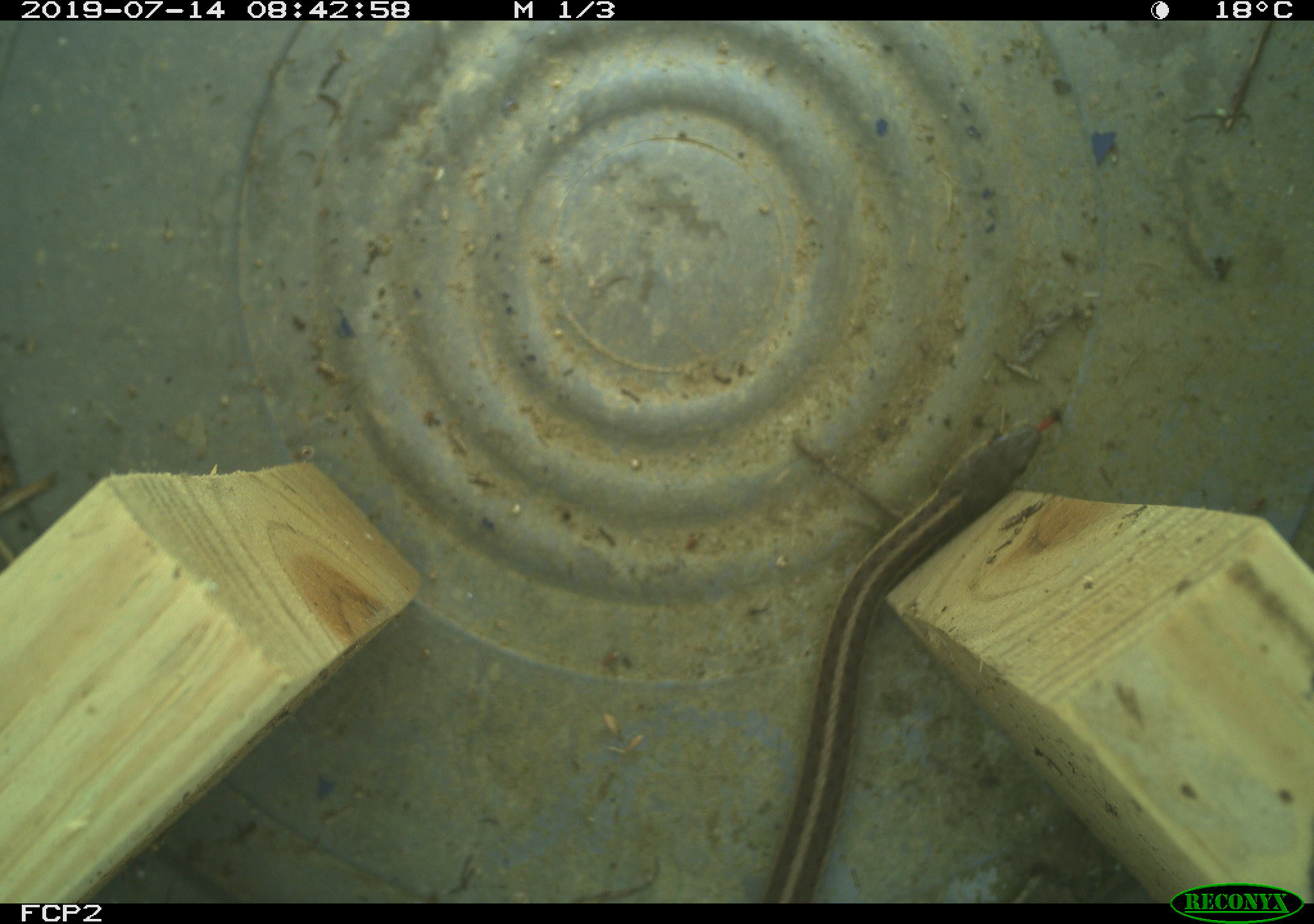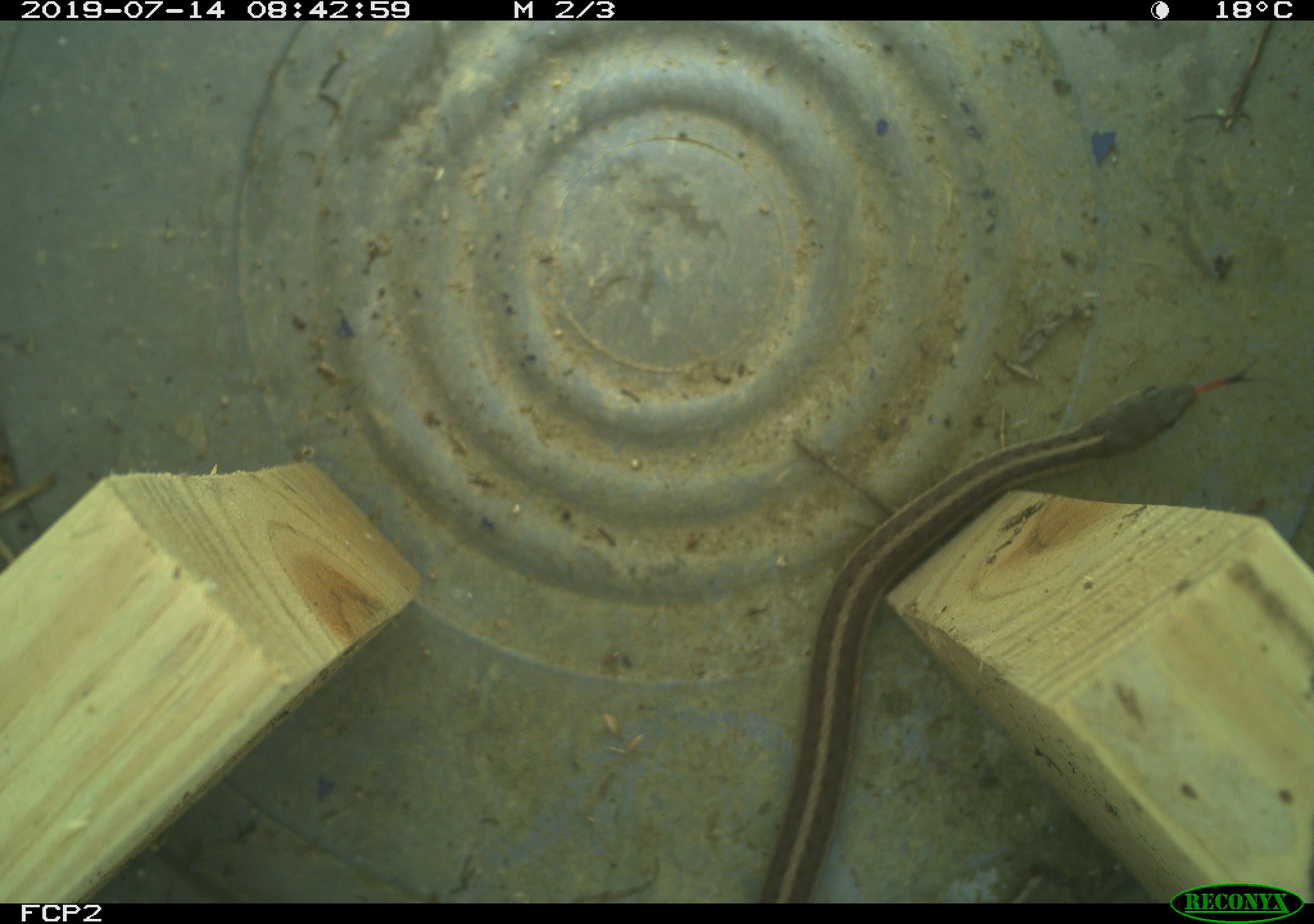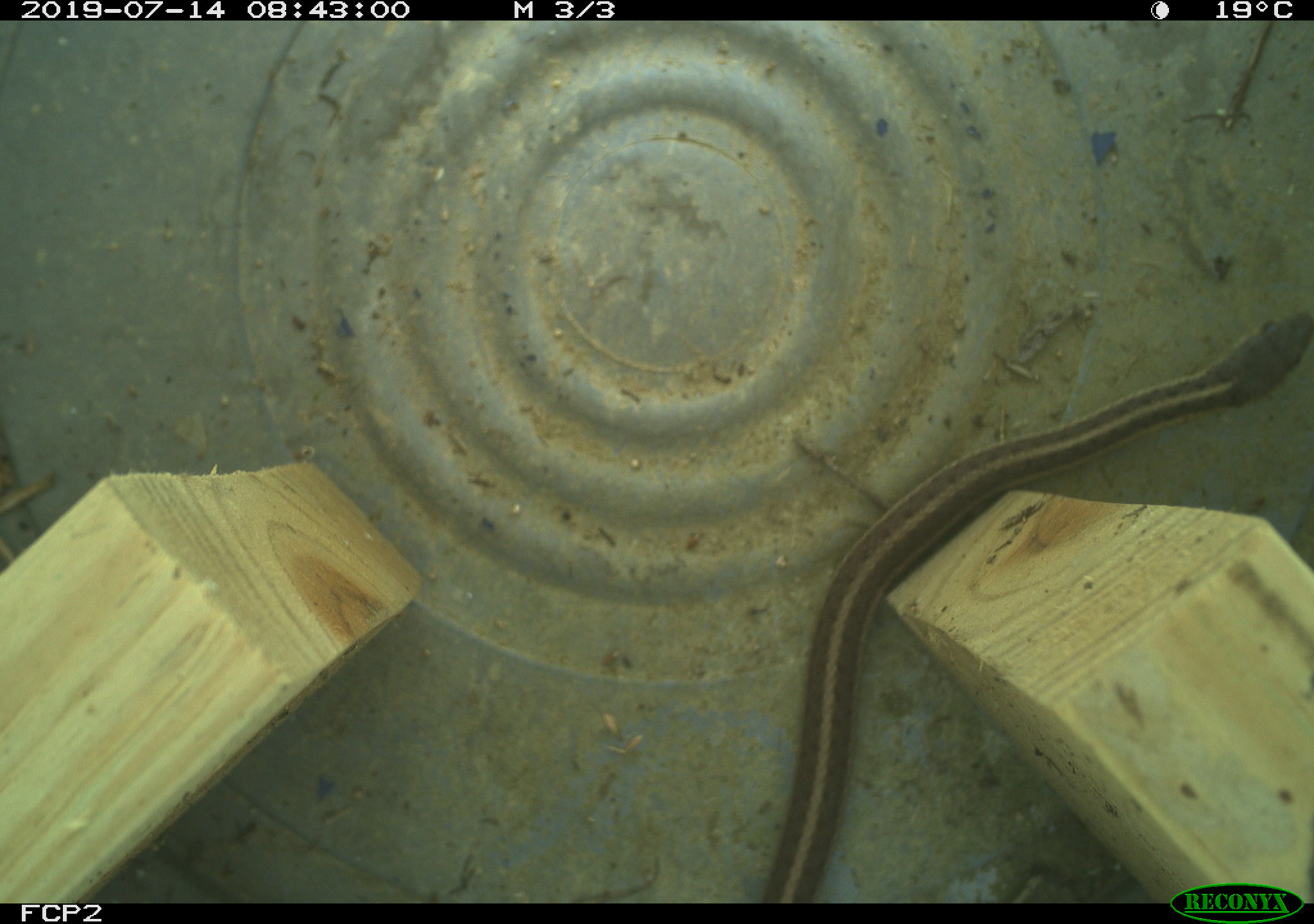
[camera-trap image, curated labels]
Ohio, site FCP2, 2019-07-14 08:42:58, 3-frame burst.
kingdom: Animalia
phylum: Chordata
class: Reptilia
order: Squamata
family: Colubridae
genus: Thamnophis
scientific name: Thamnophis sirtalis sirtalis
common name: eastern gartersnake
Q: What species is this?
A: Eastern gartersnake (Thamnophis sirtalis sirtalis).